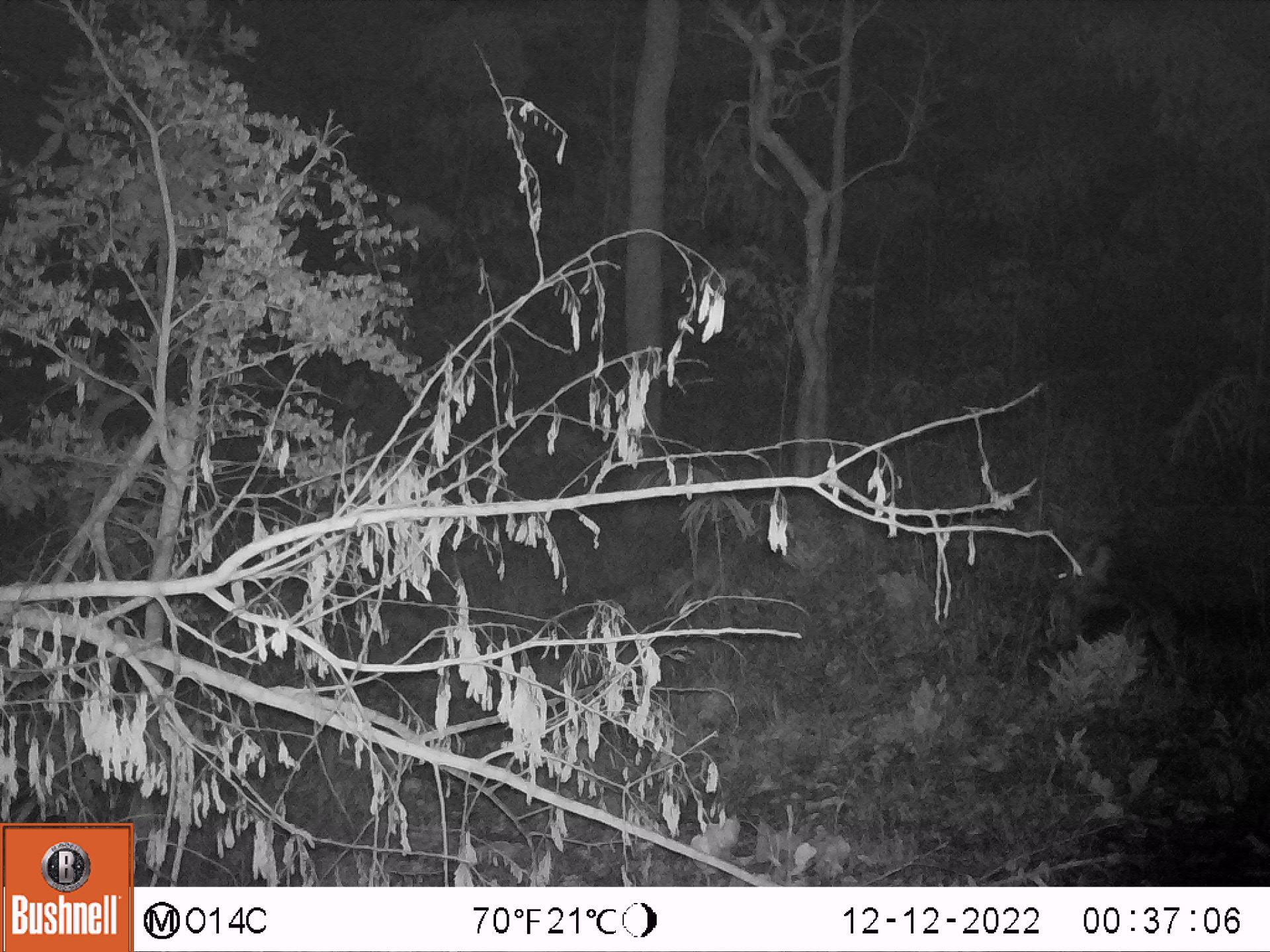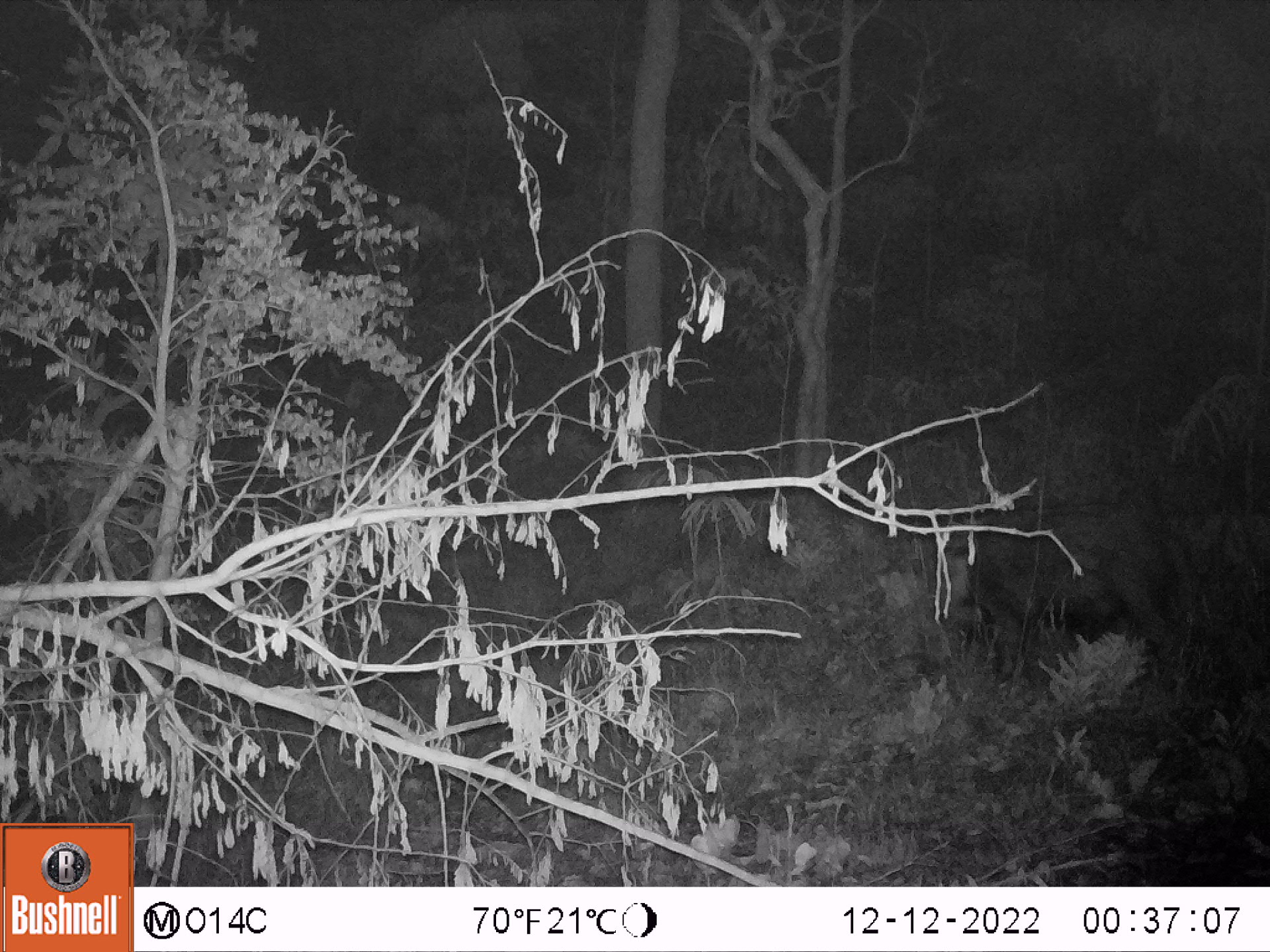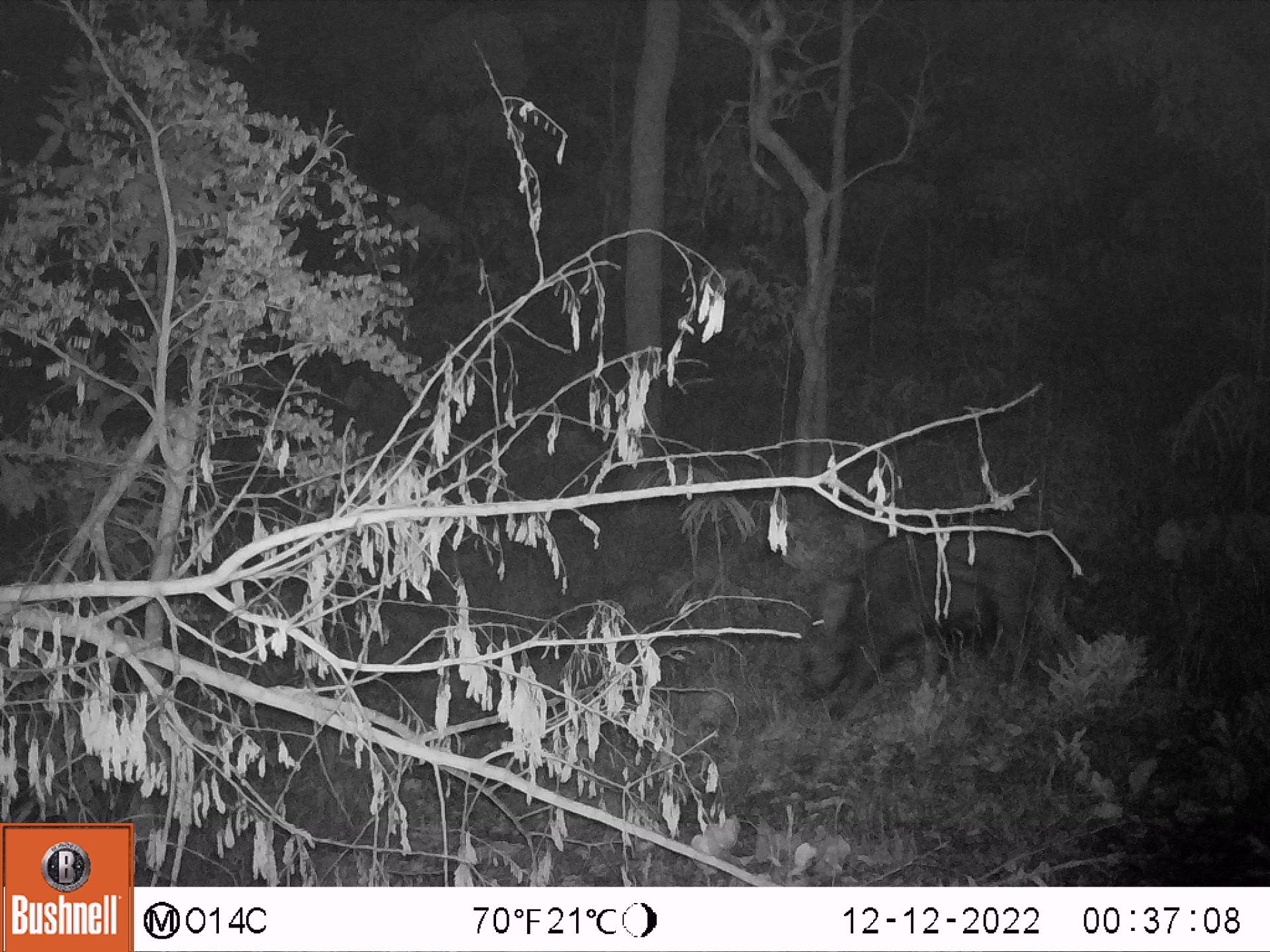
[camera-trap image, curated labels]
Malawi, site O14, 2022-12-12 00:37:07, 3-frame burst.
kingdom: Animalia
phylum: Chordata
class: Mammalia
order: Artiodactyla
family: Suidae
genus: Potamochoerus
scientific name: Potamochoerus larvatus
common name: bushpig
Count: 1.